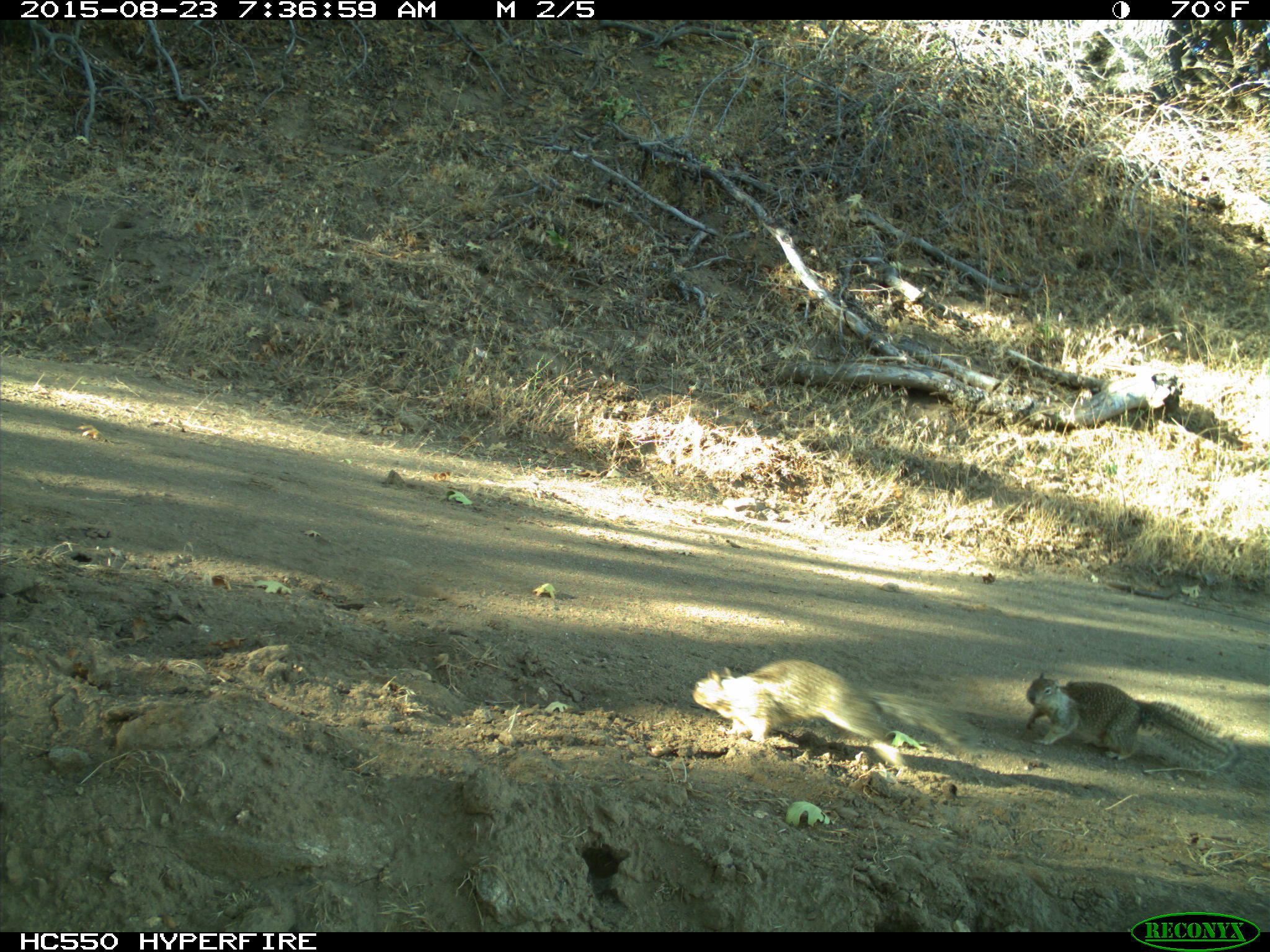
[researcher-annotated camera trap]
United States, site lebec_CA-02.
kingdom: Animalia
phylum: Chordata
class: Mammalia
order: Rodentia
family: Sciuridae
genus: Otospermophilus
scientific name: Otospermophilus beecheyi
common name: california ground squirrel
Otospermophilus beecheyi (california ground squirrel).